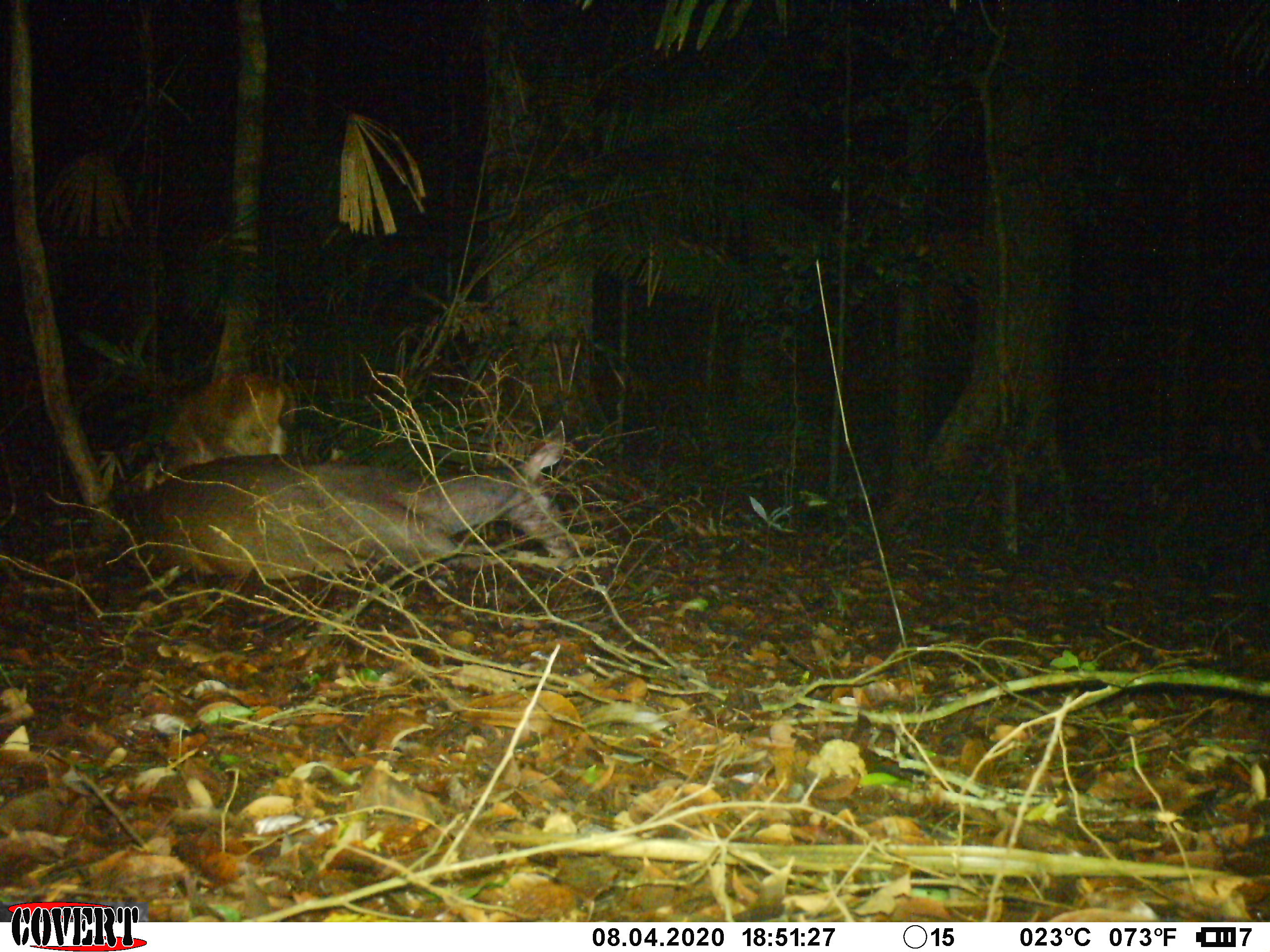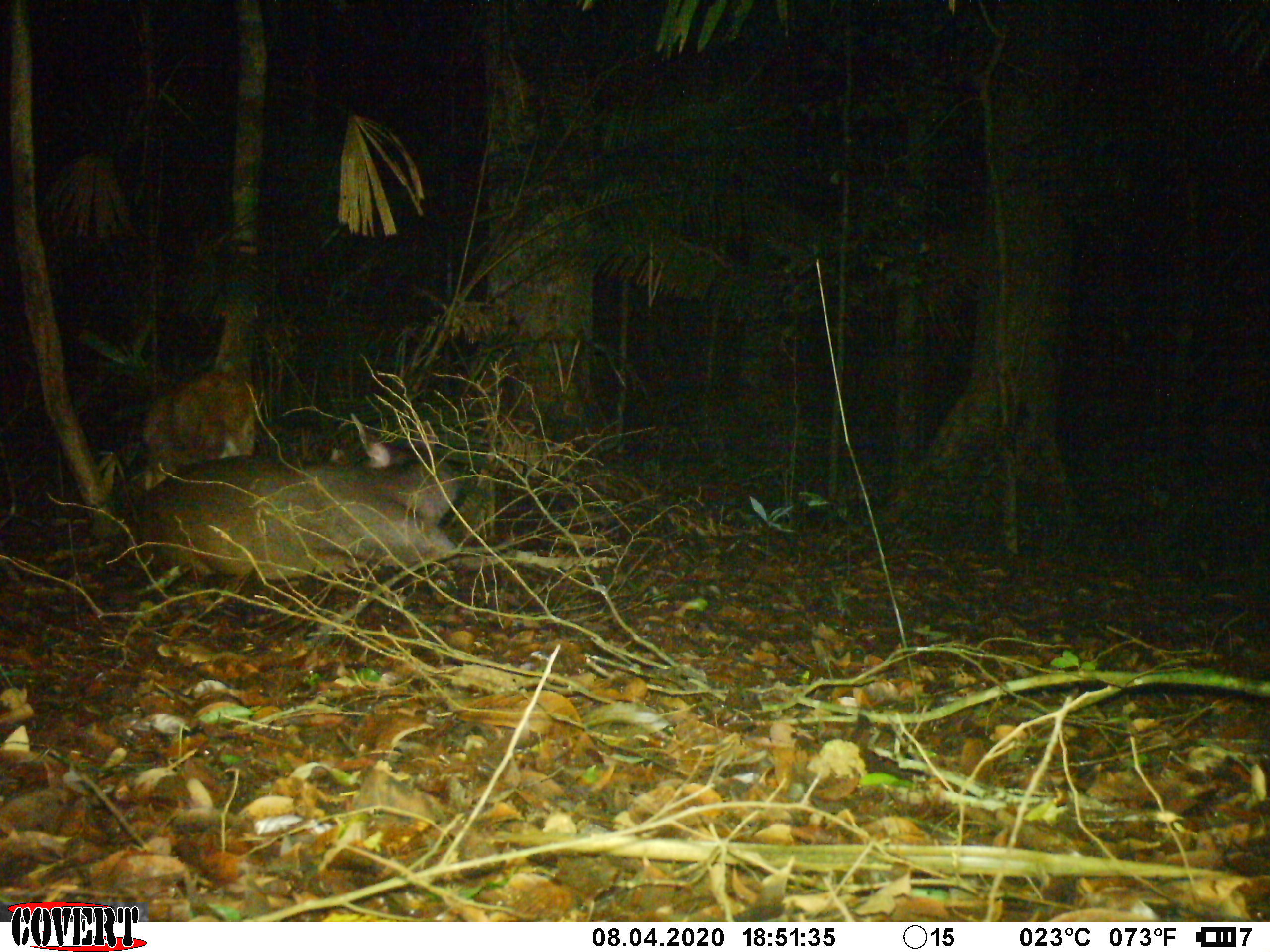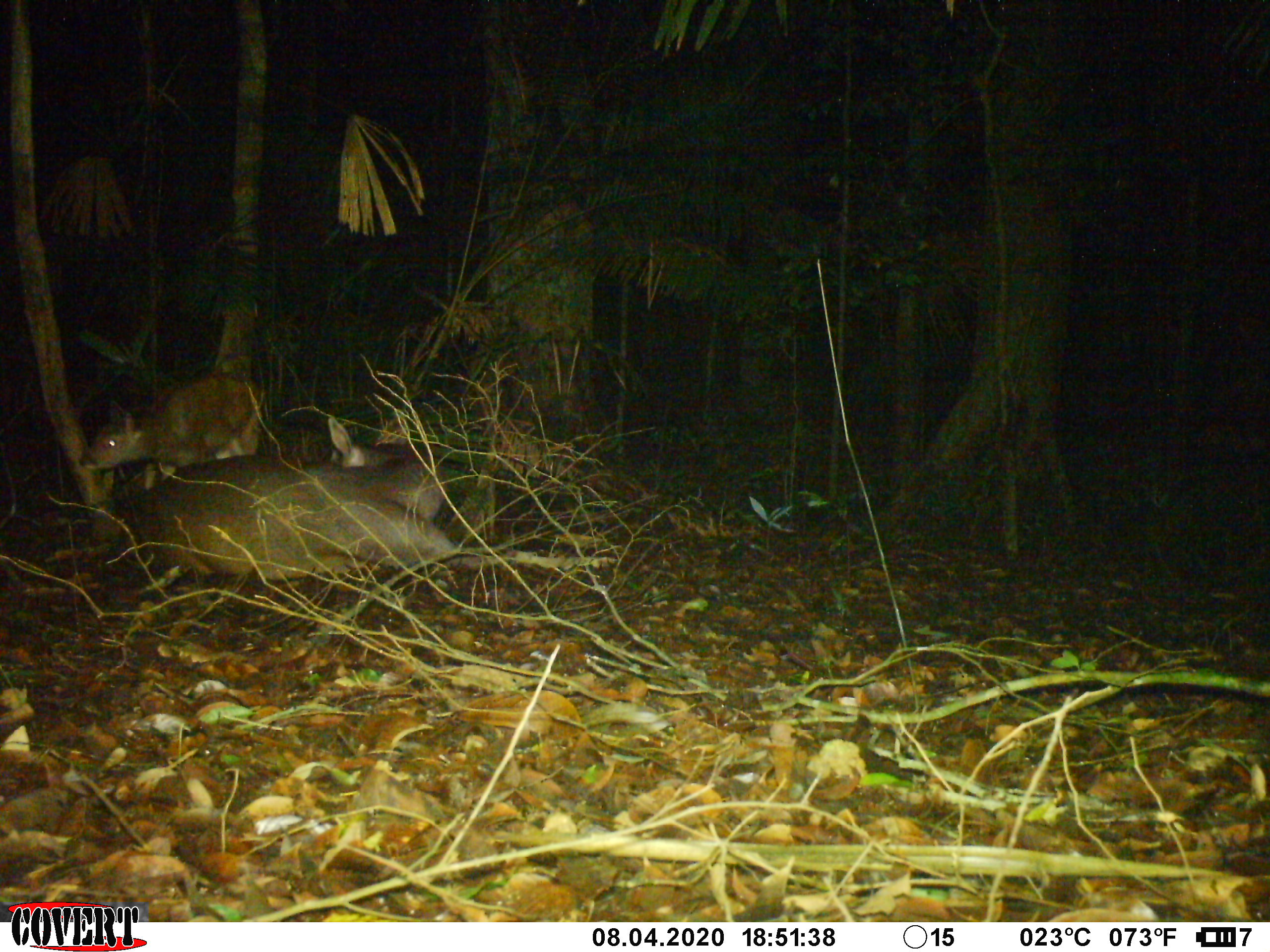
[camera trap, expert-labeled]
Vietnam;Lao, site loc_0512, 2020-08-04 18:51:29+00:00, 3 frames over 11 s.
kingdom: Animalia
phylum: Chordata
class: Mammalia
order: Artiodactyla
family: Cervidae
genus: Rusa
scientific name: Rusa unicolor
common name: sambar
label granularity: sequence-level